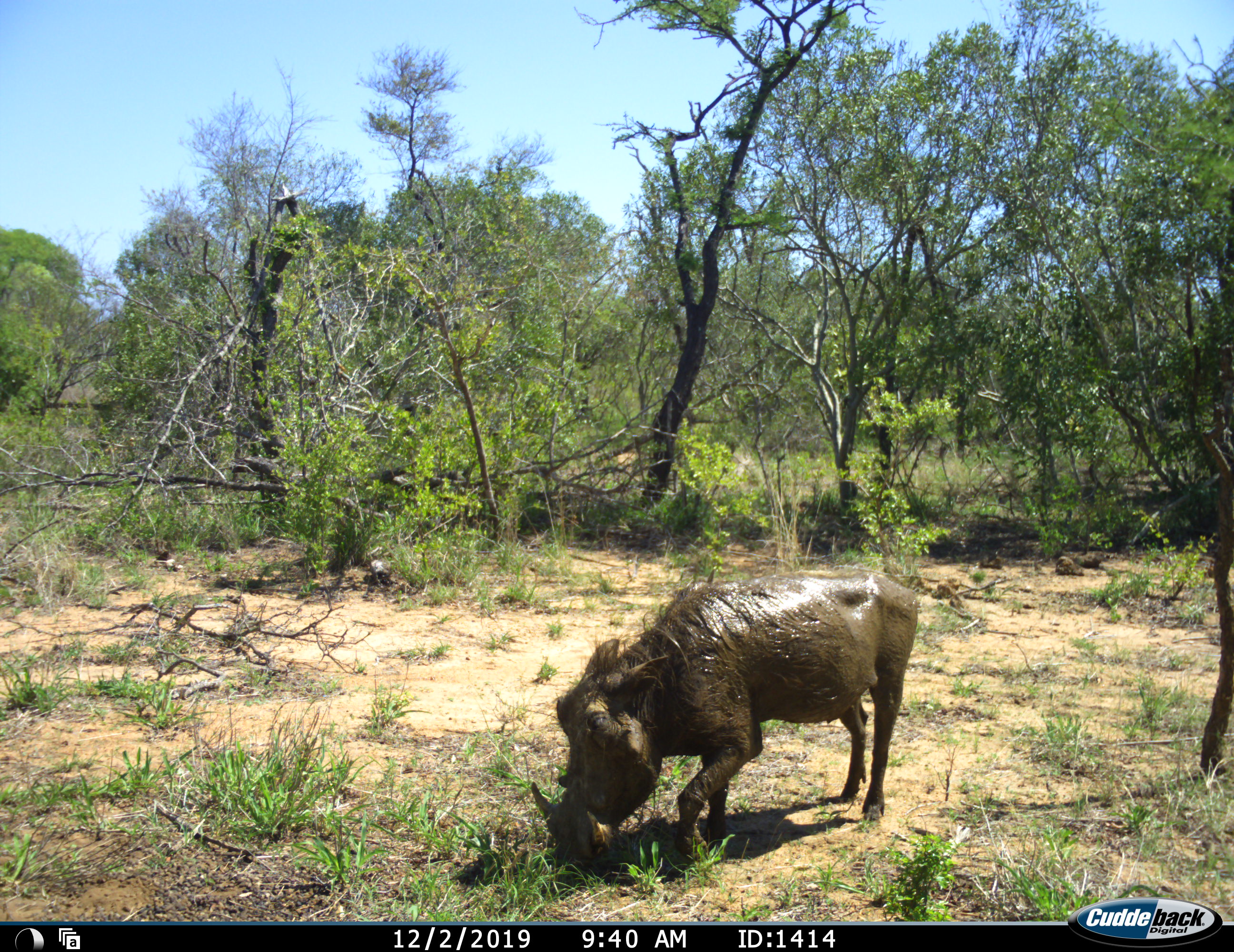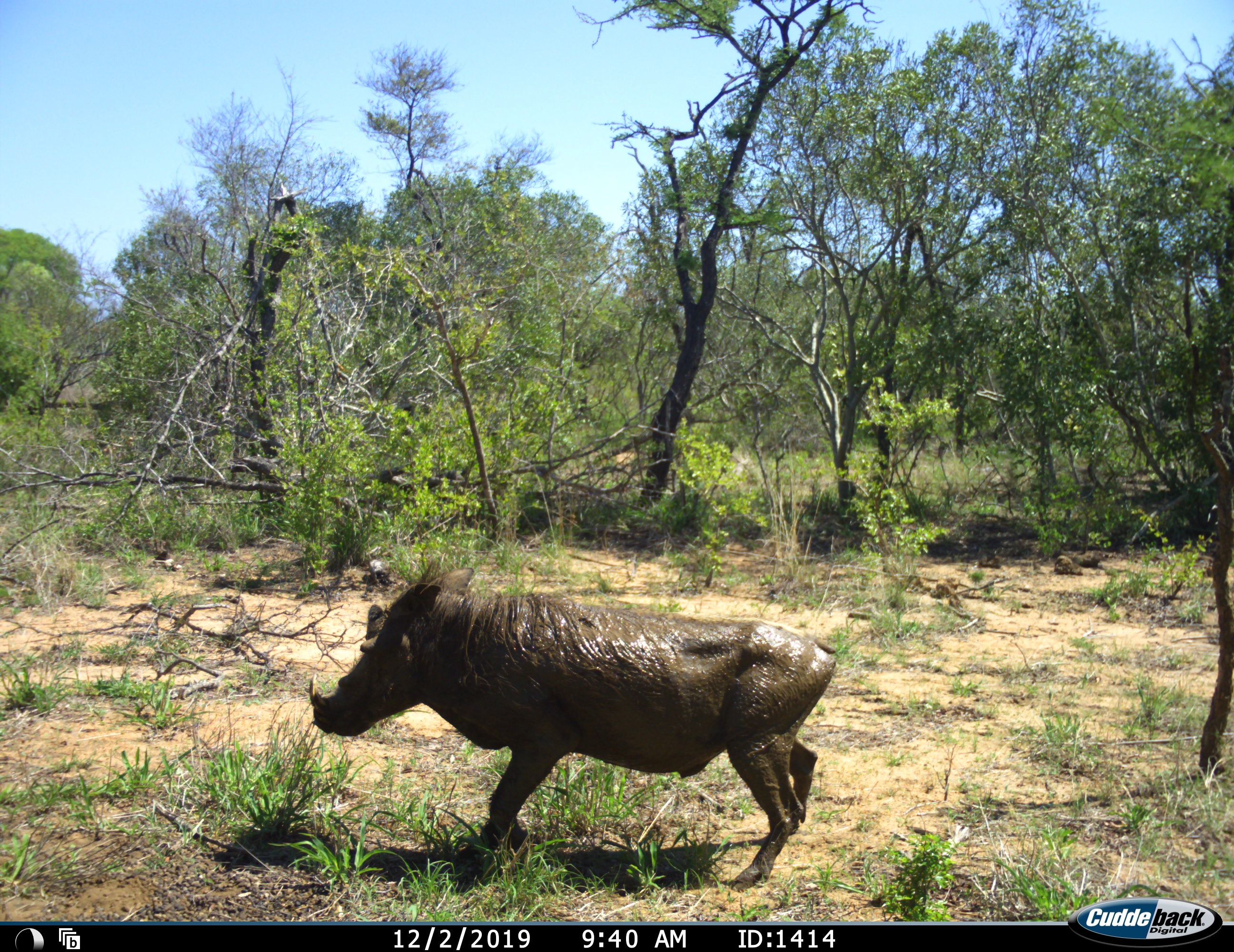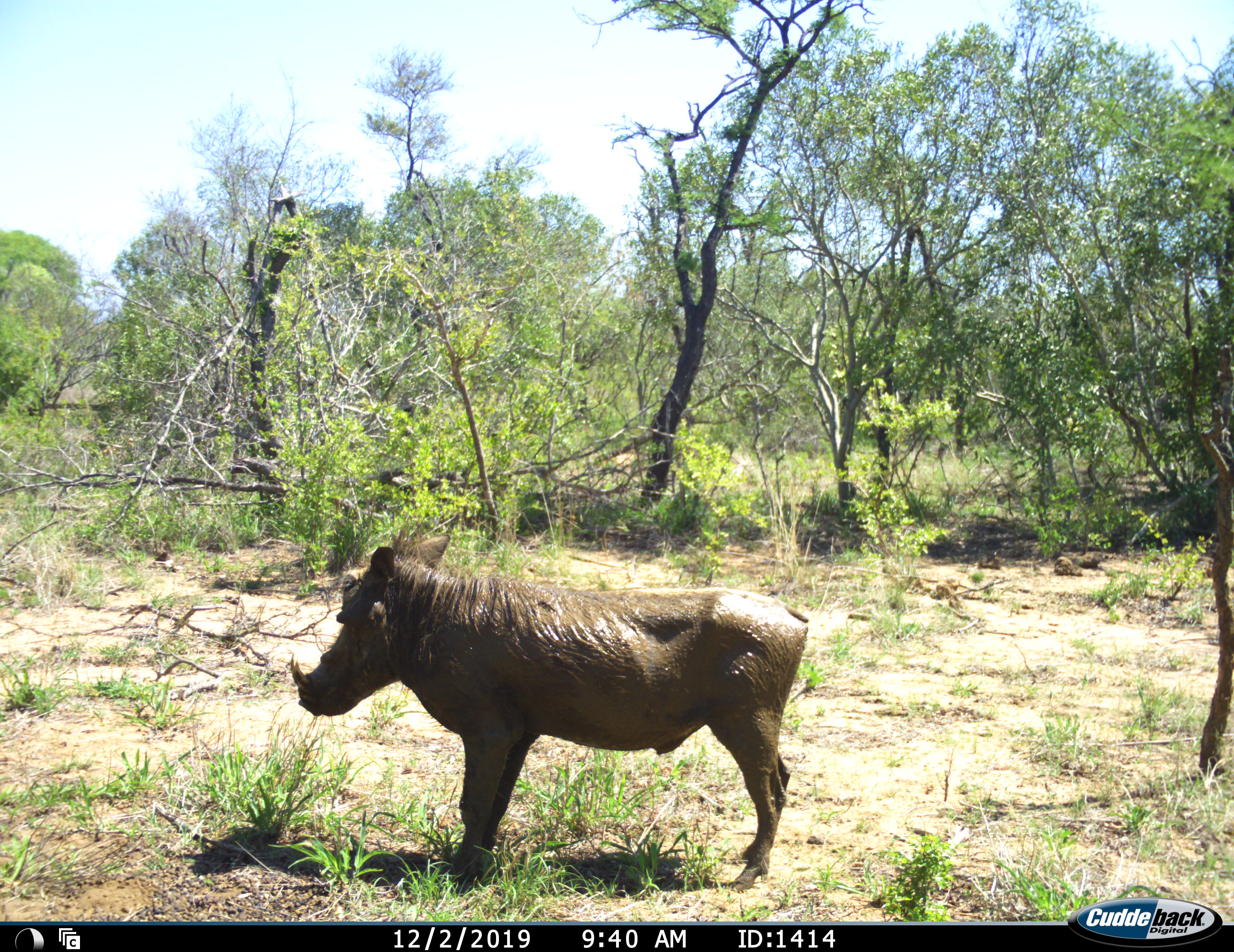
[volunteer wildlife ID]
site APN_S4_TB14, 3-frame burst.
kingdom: Animalia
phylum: Chordata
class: Mammalia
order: Artiodactyla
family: Suidae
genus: Phacochoerus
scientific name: Phacochoerus africanus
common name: warthog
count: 1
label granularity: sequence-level